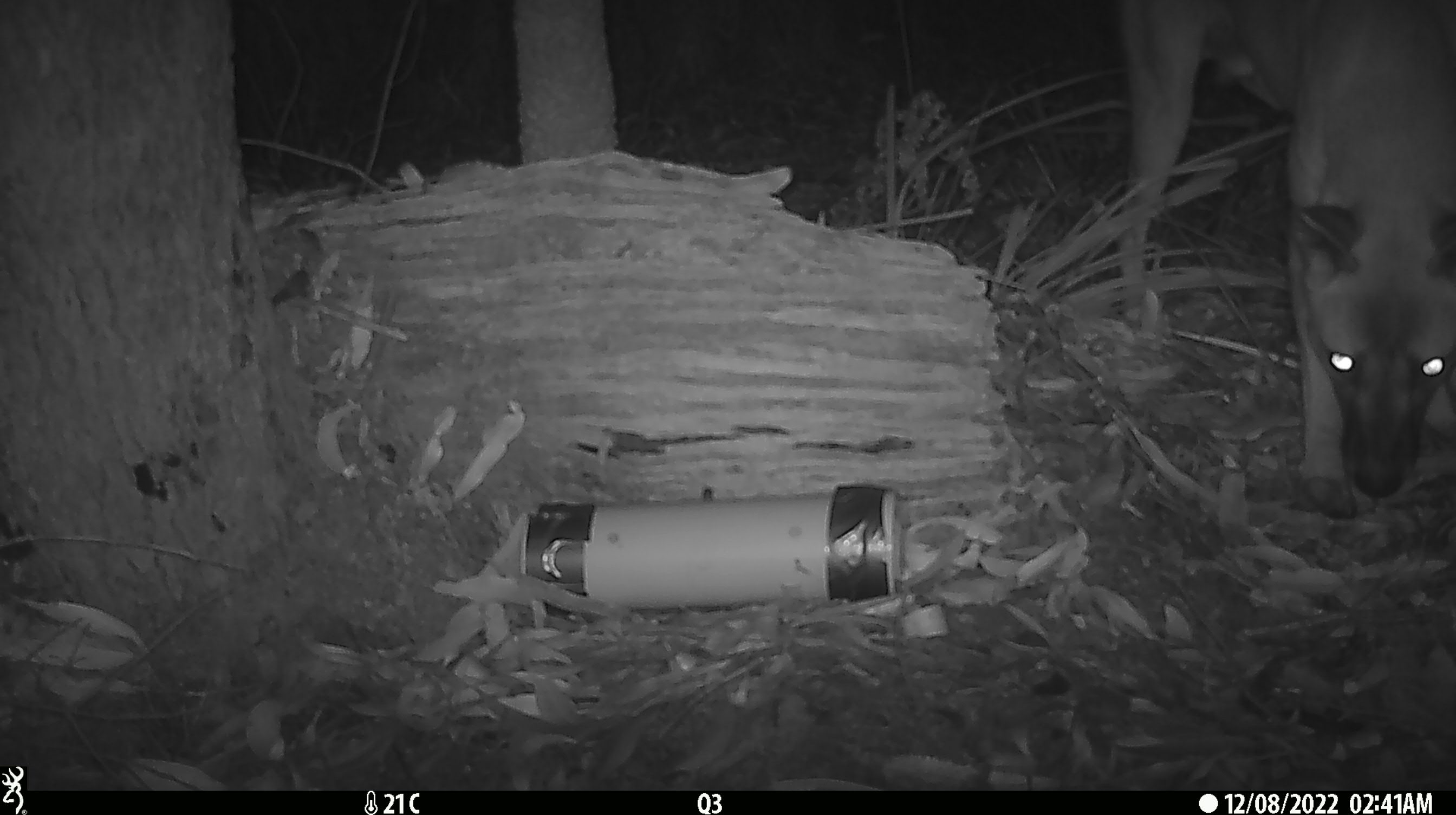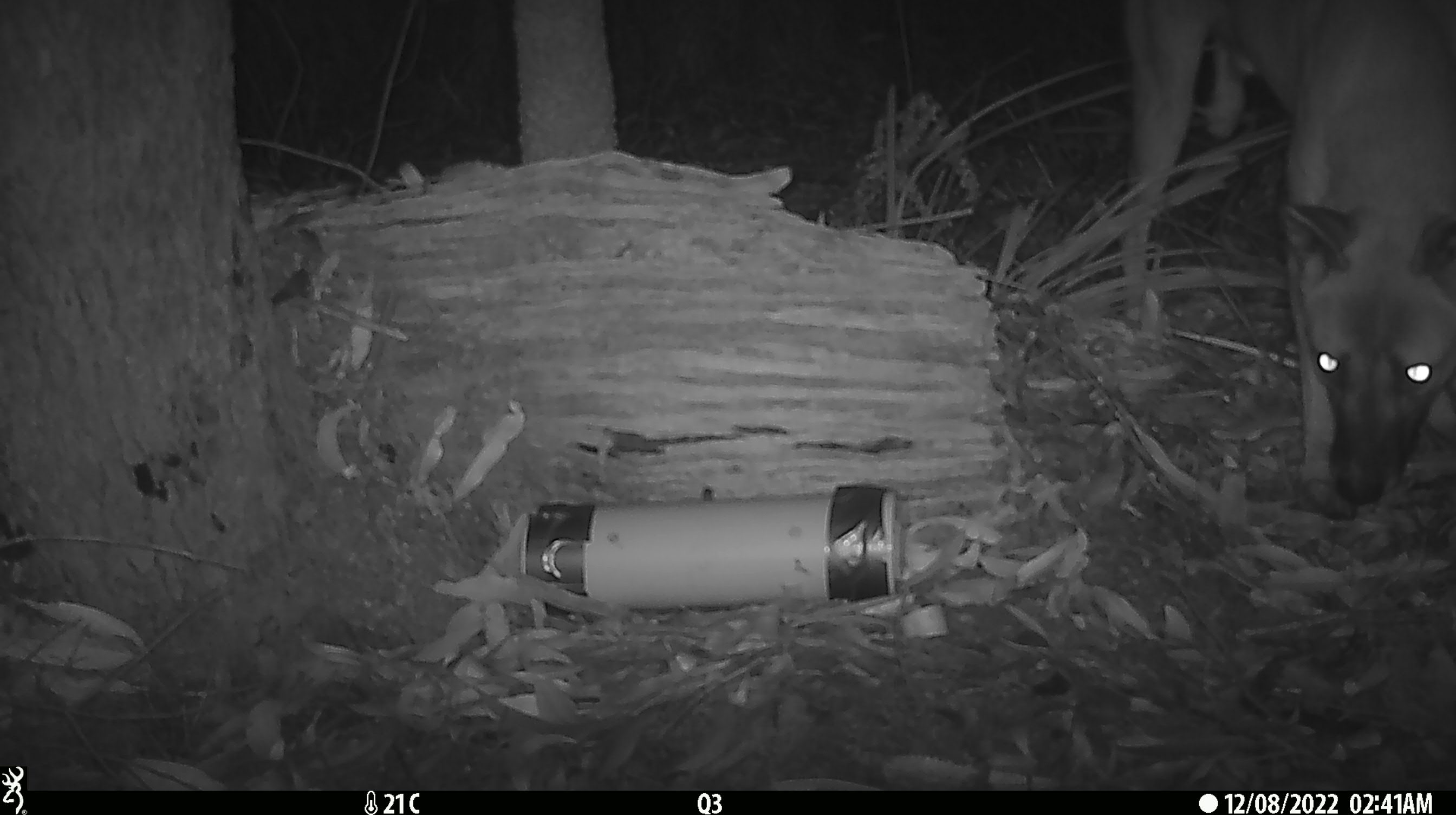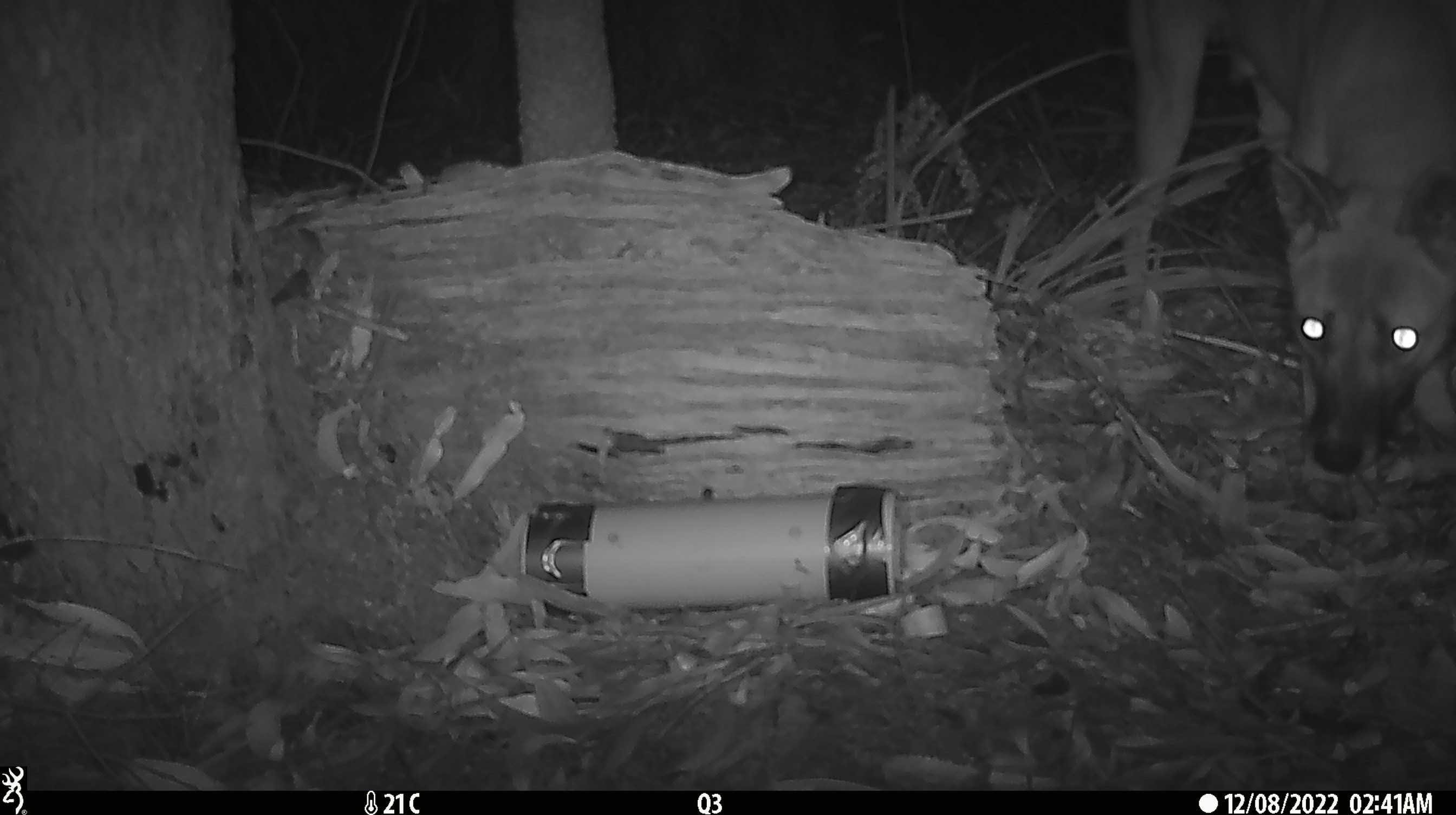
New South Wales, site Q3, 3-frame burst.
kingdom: Animalia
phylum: Chordata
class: Mammalia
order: Carnivora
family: Canidae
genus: Canis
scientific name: Canis familiaris dingo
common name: dingo